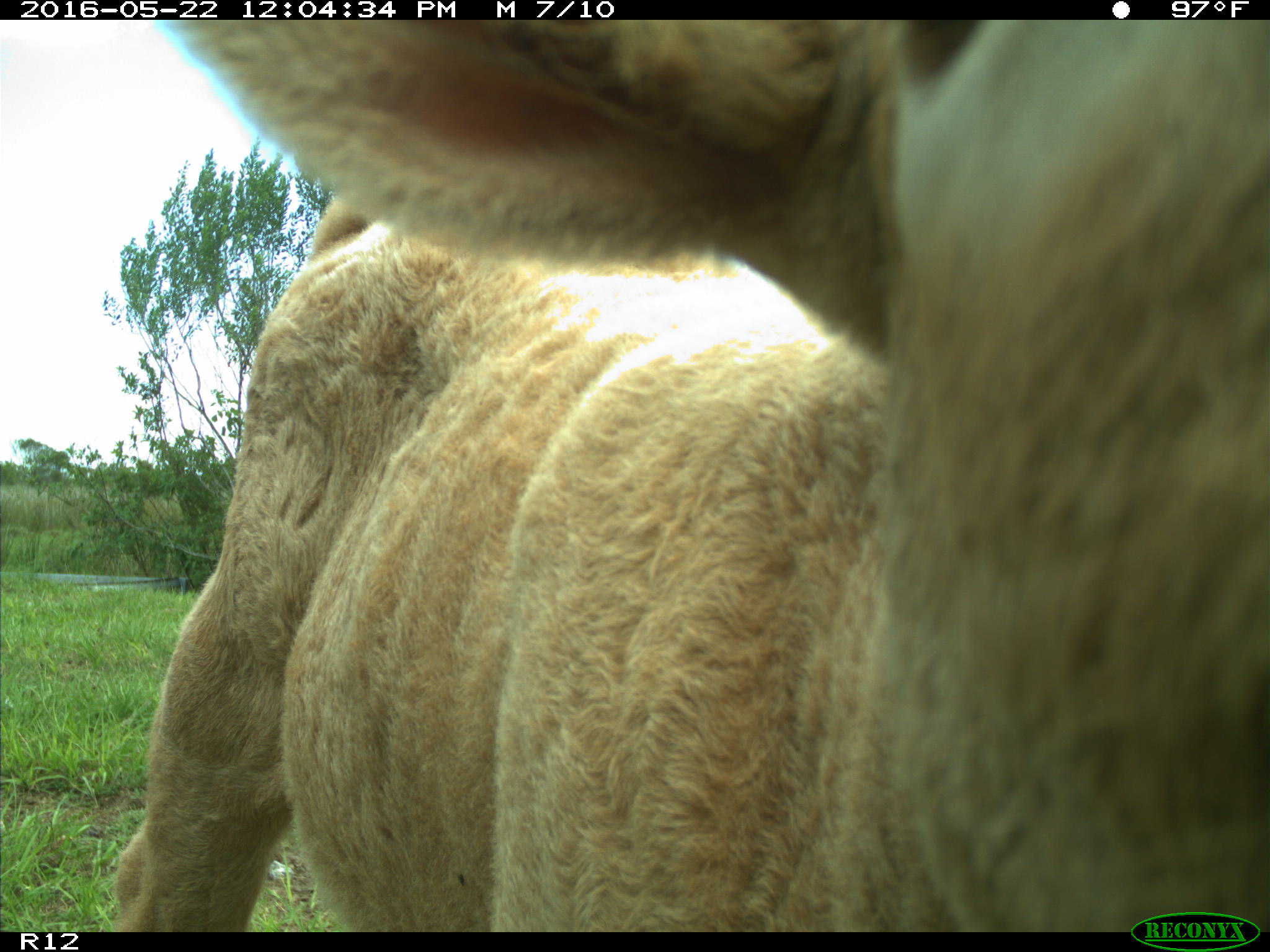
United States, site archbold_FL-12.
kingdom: Animalia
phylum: Chordata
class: Mammalia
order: Artiodactyla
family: Bovidae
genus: Bos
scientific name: Bos taurus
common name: domestic cow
Bos taurus (domestic cow).